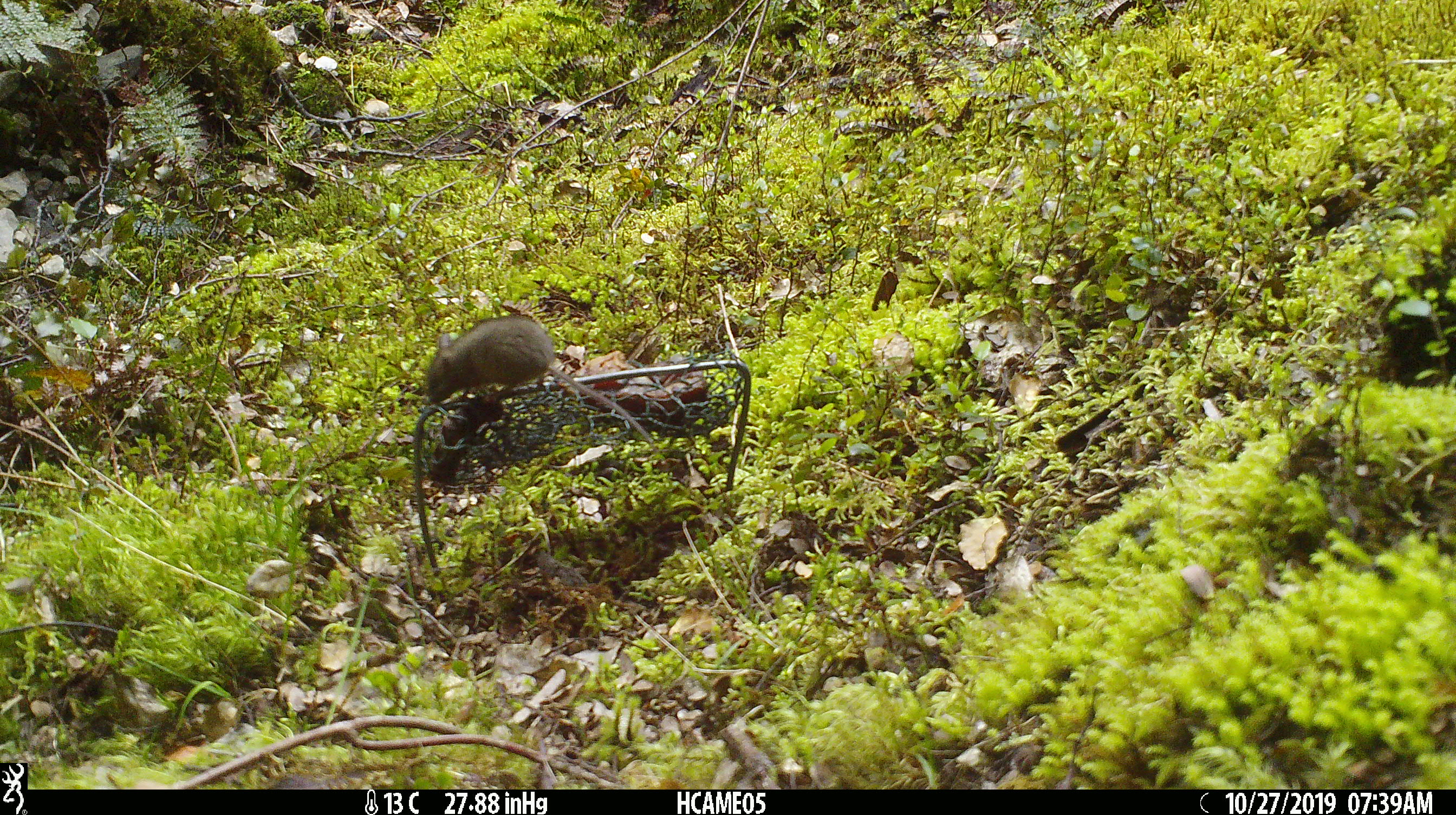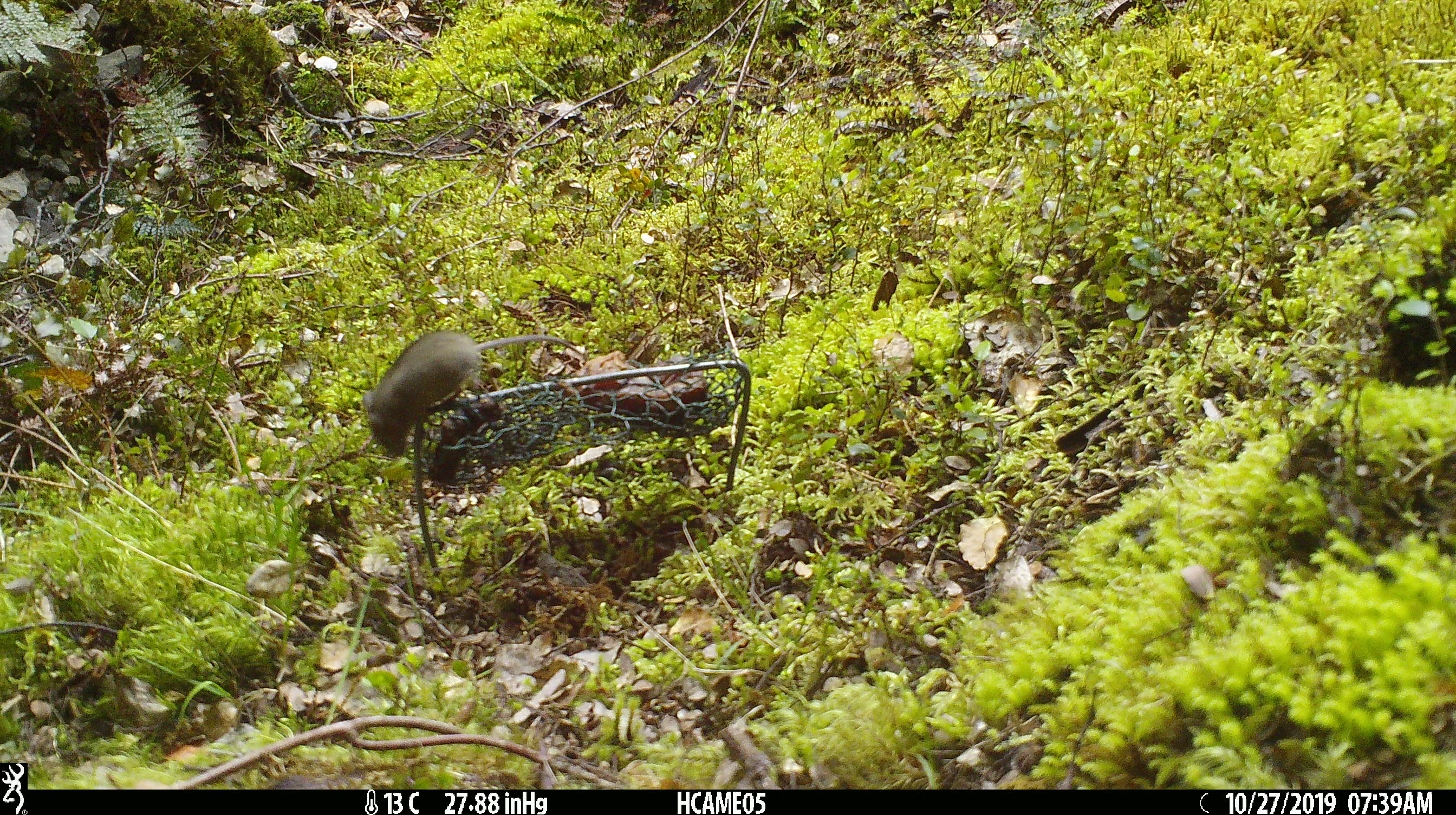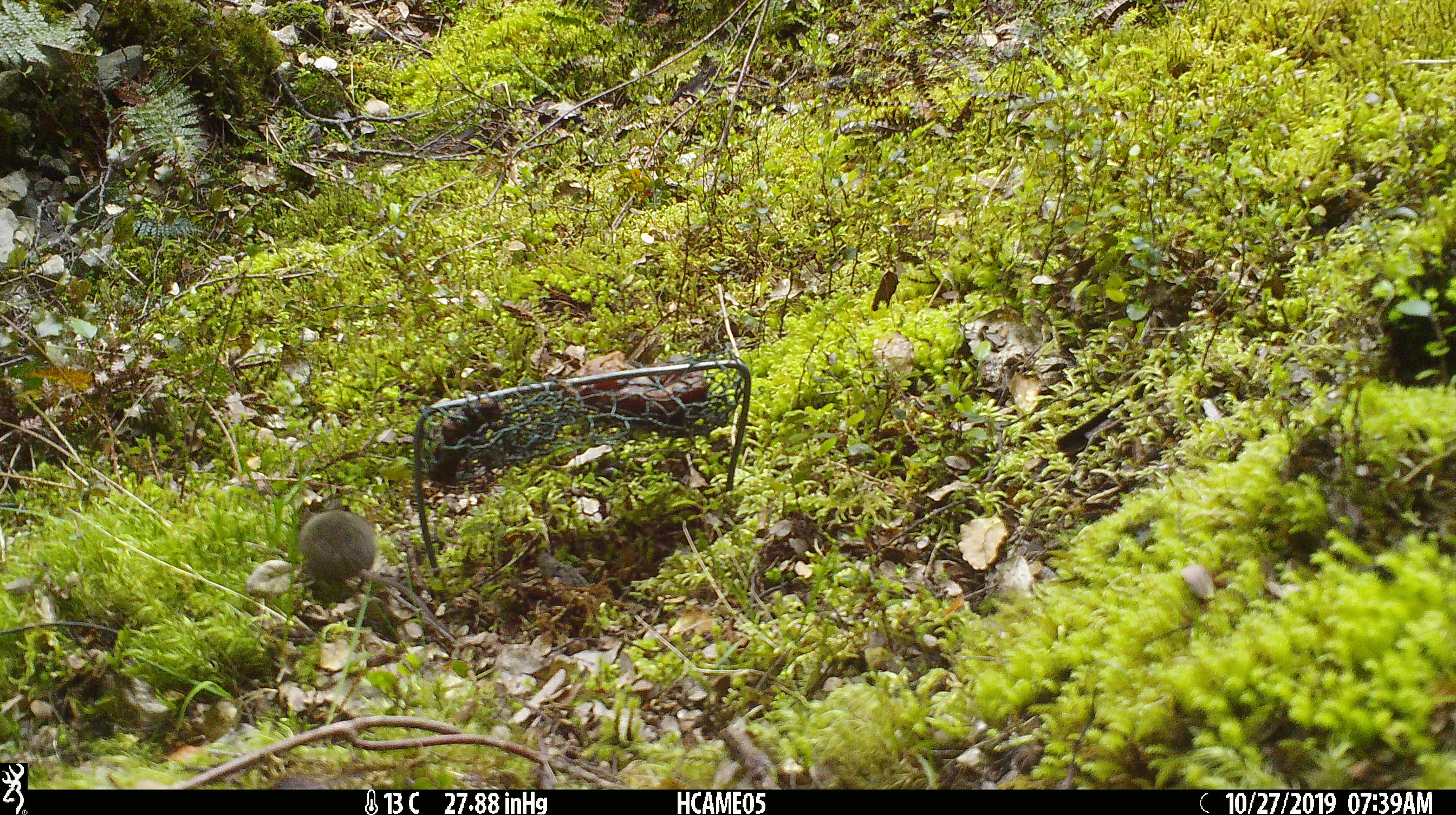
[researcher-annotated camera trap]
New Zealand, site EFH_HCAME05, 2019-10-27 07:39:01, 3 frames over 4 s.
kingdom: Animalia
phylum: Chordata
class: Mammalia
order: Rodentia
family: Muridae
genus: Mus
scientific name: Mus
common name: mouse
Mouse (Mus).